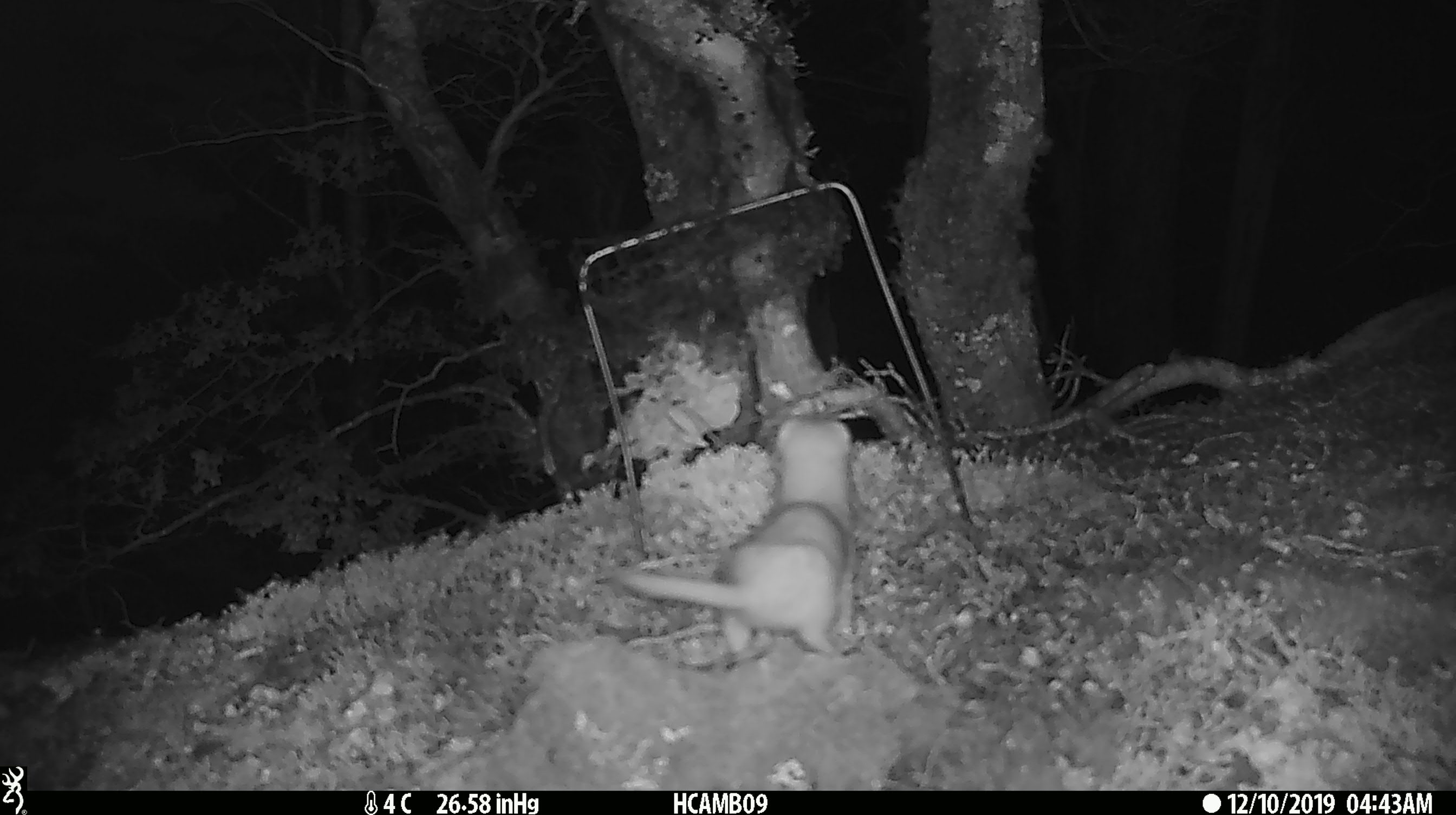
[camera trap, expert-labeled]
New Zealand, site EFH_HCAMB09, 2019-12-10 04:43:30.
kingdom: Animalia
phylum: Chordata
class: Mammalia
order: Carnivora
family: Mustelidae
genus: Mustela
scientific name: Mustela nivalis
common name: least weasel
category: weasel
Weasel (least weasel) (Mustela nivalis).